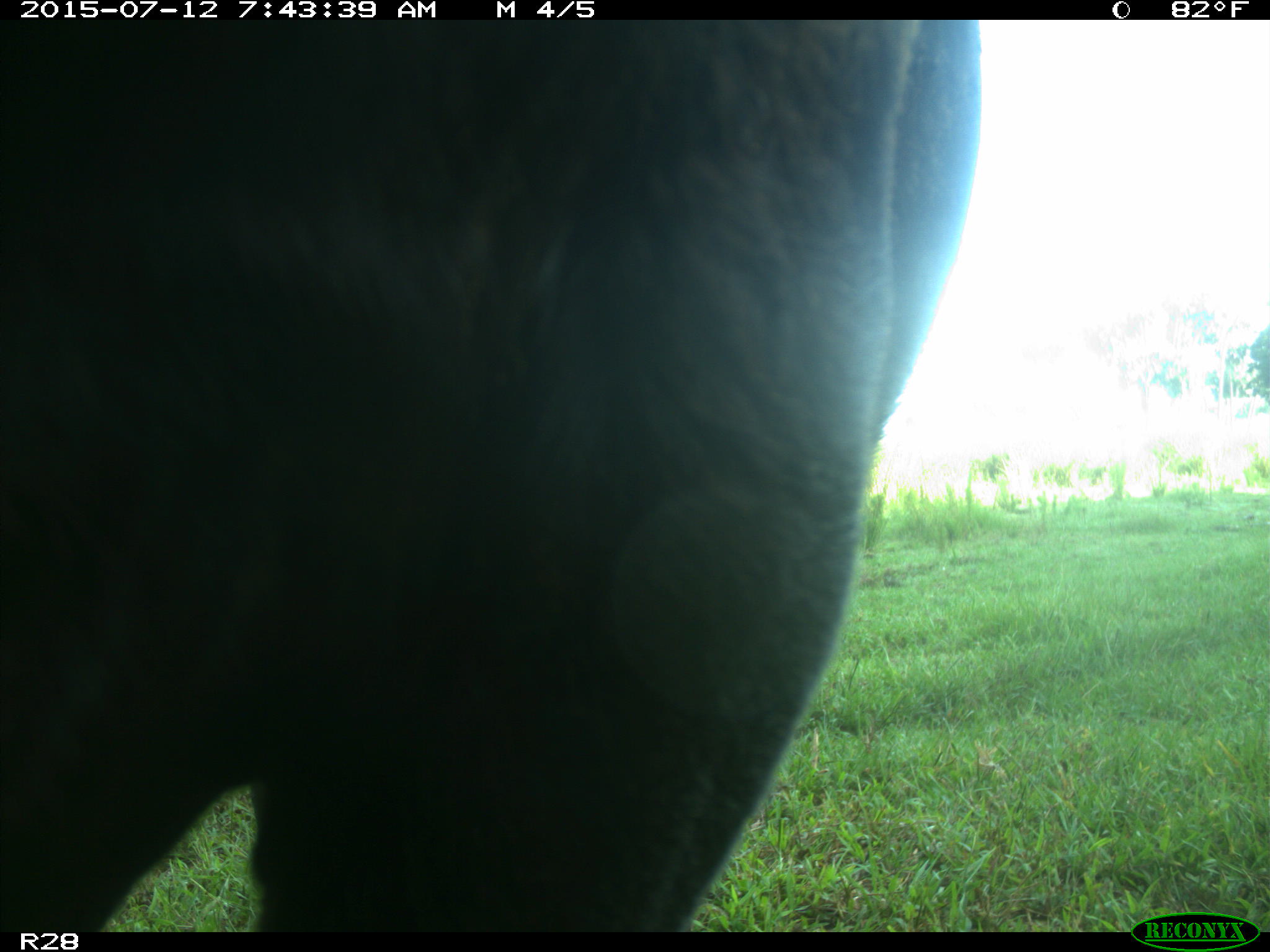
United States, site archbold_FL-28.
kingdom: Animalia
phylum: Chordata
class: Mammalia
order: Artiodactyla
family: Bovidae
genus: Bos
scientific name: Bos taurus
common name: domestic cow